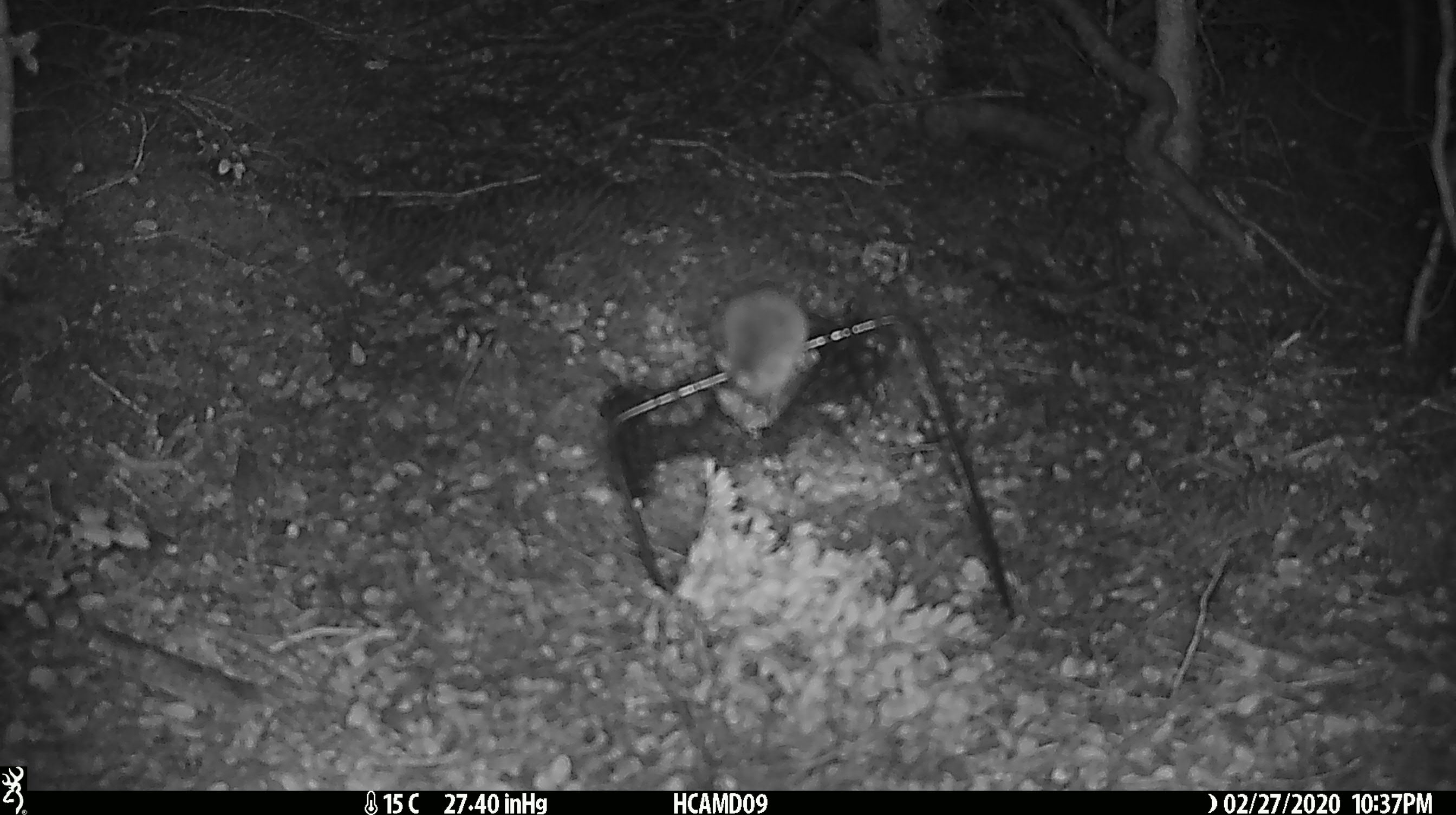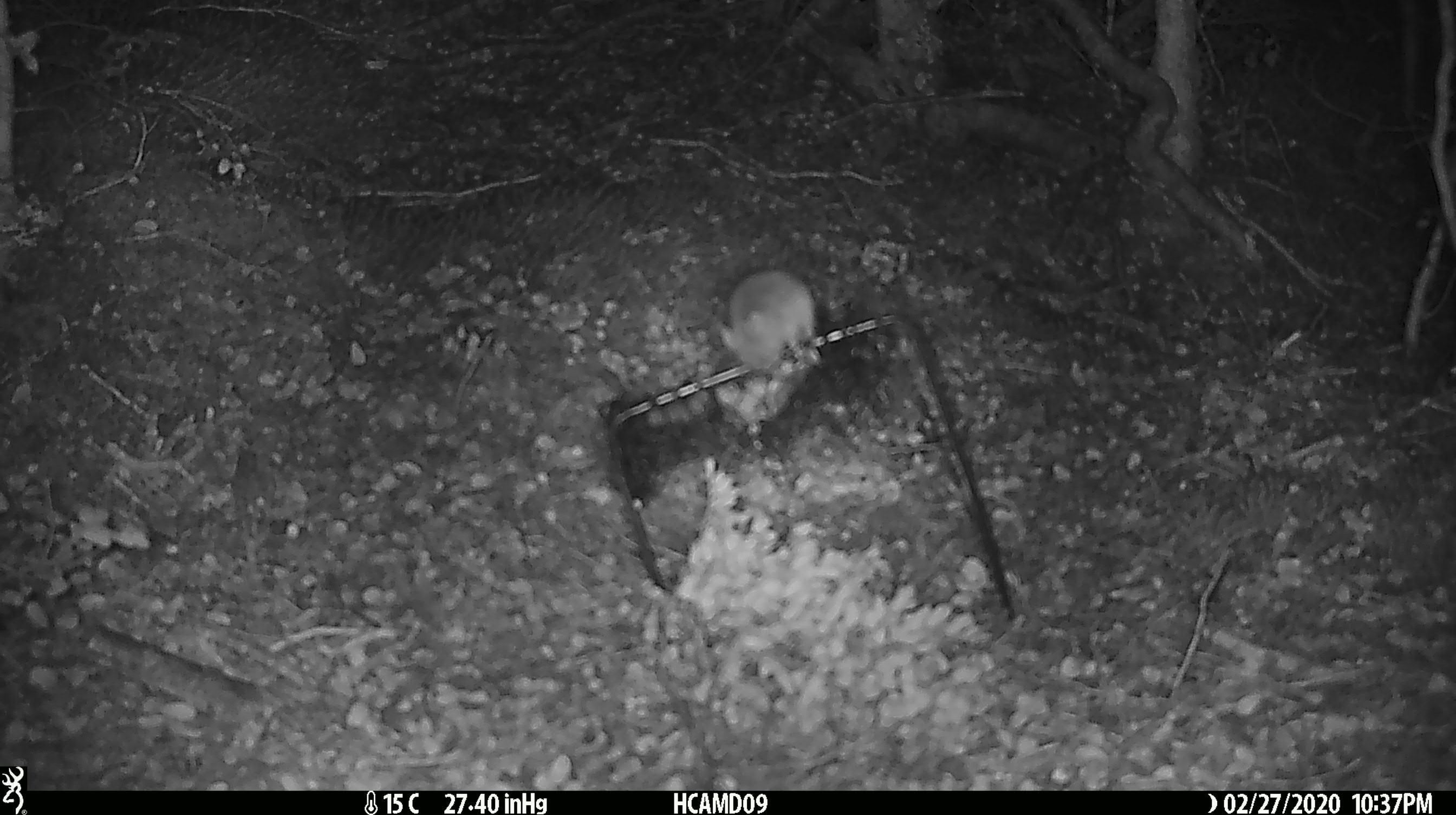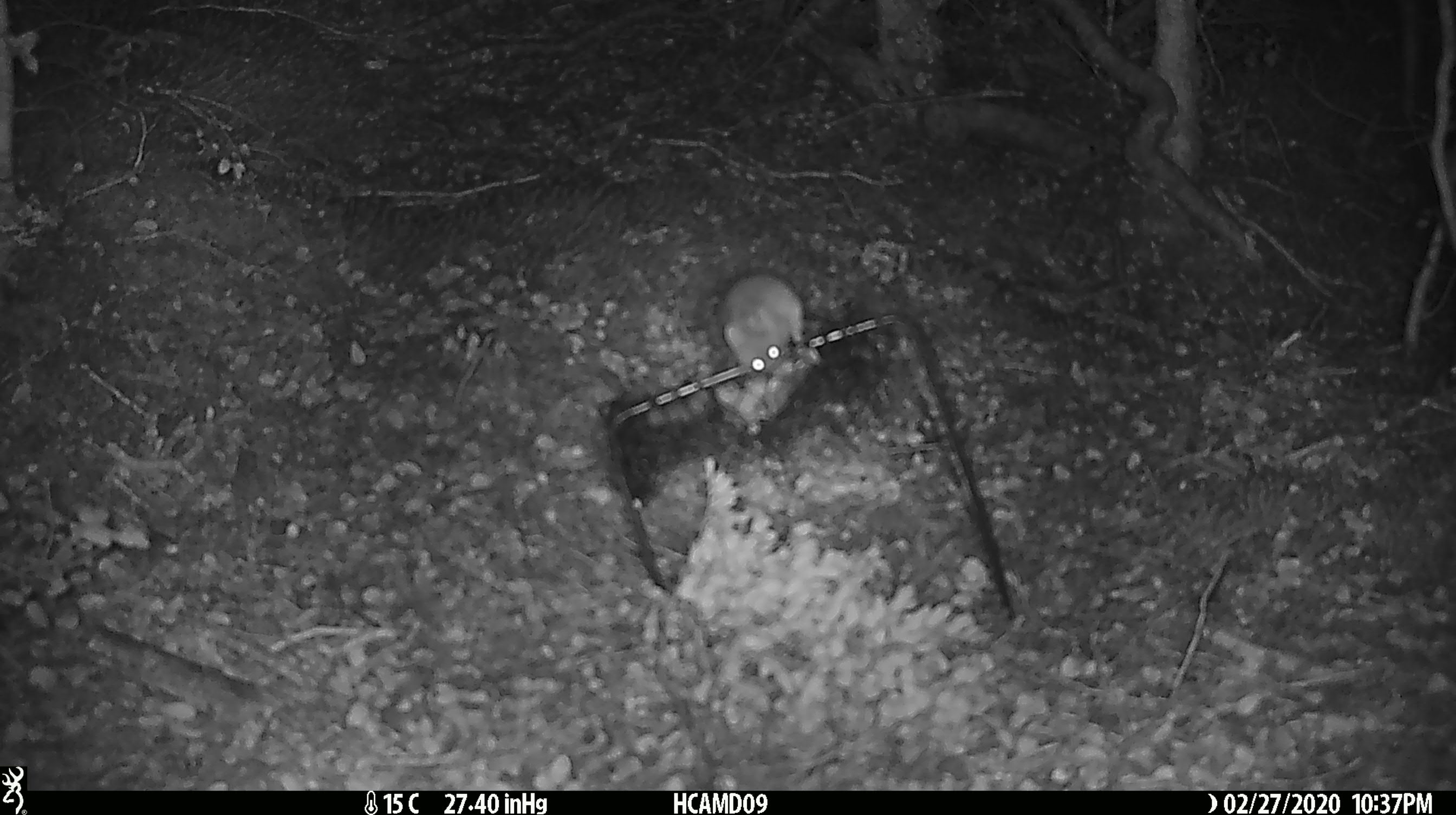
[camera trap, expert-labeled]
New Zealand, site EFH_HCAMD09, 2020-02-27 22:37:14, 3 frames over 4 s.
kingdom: Animalia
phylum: Chordata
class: Mammalia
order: Rodentia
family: Muridae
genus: Mus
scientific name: Mus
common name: mouse